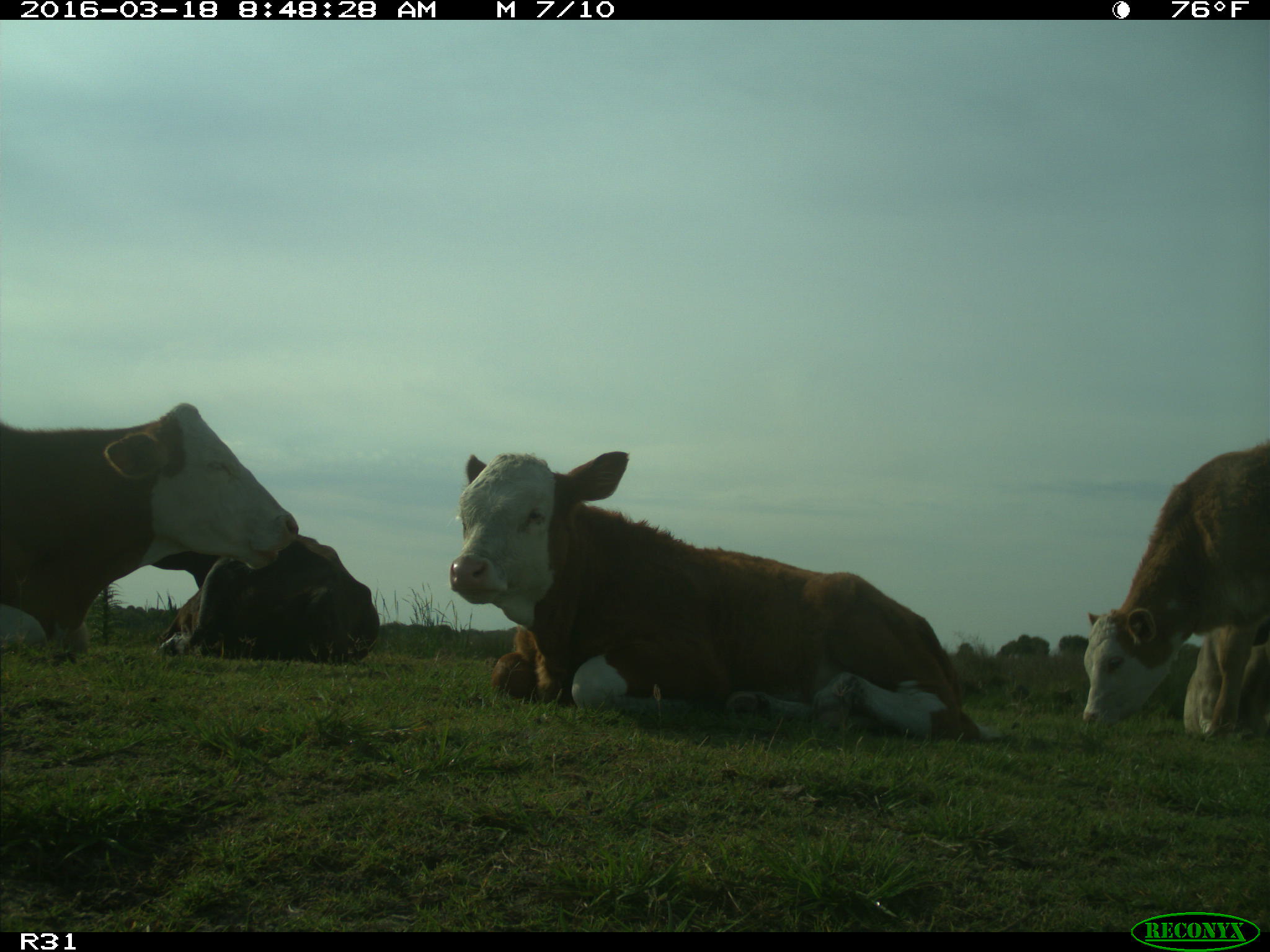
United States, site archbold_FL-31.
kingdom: Animalia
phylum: Chordata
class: Mammalia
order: Artiodactyla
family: Bovidae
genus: Bos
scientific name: Bos taurus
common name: domestic cow